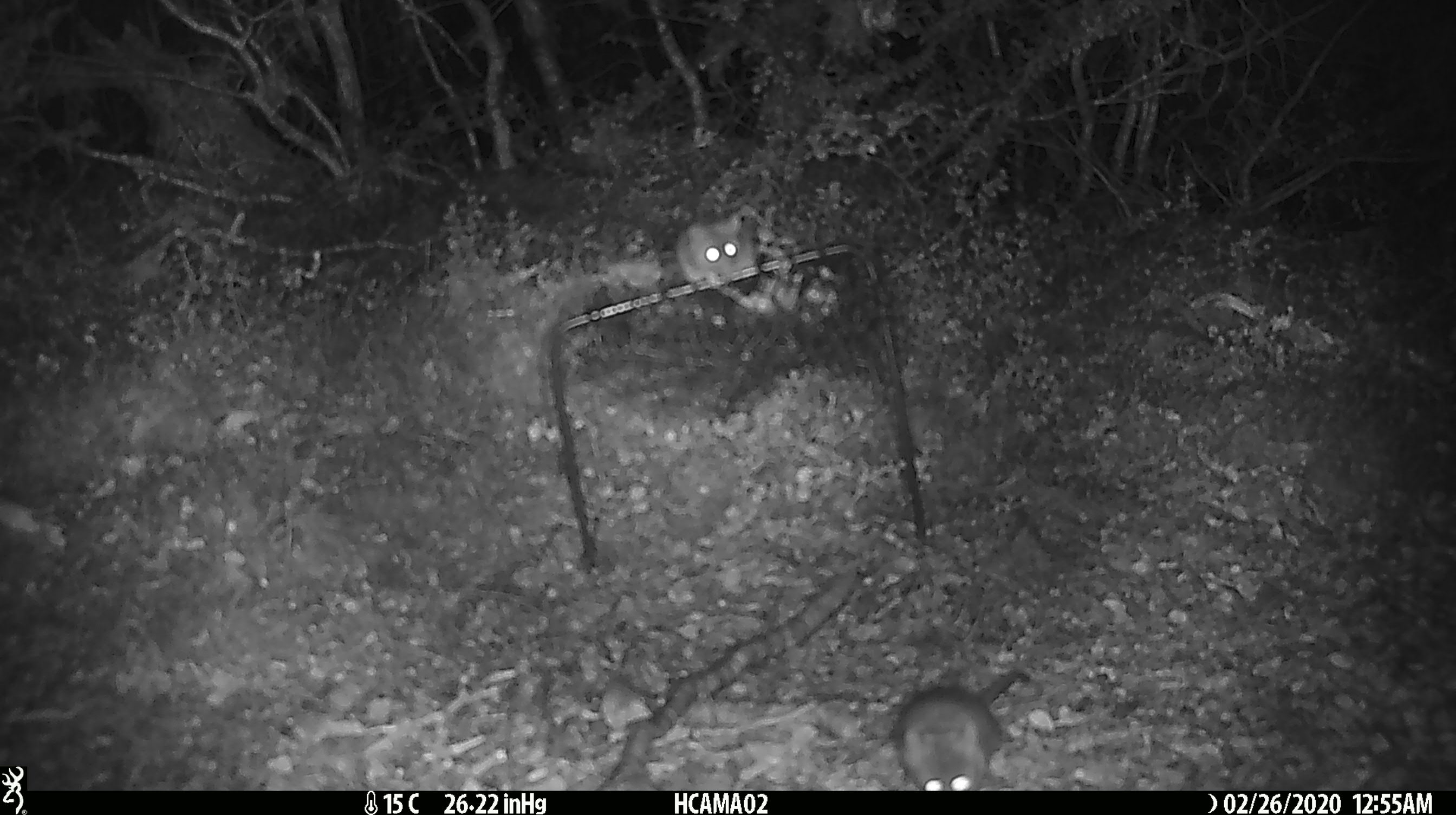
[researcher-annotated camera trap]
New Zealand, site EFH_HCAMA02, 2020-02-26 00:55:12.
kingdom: Animalia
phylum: Chordata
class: Mammalia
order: Rodentia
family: Muridae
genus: Mus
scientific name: Mus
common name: mouse